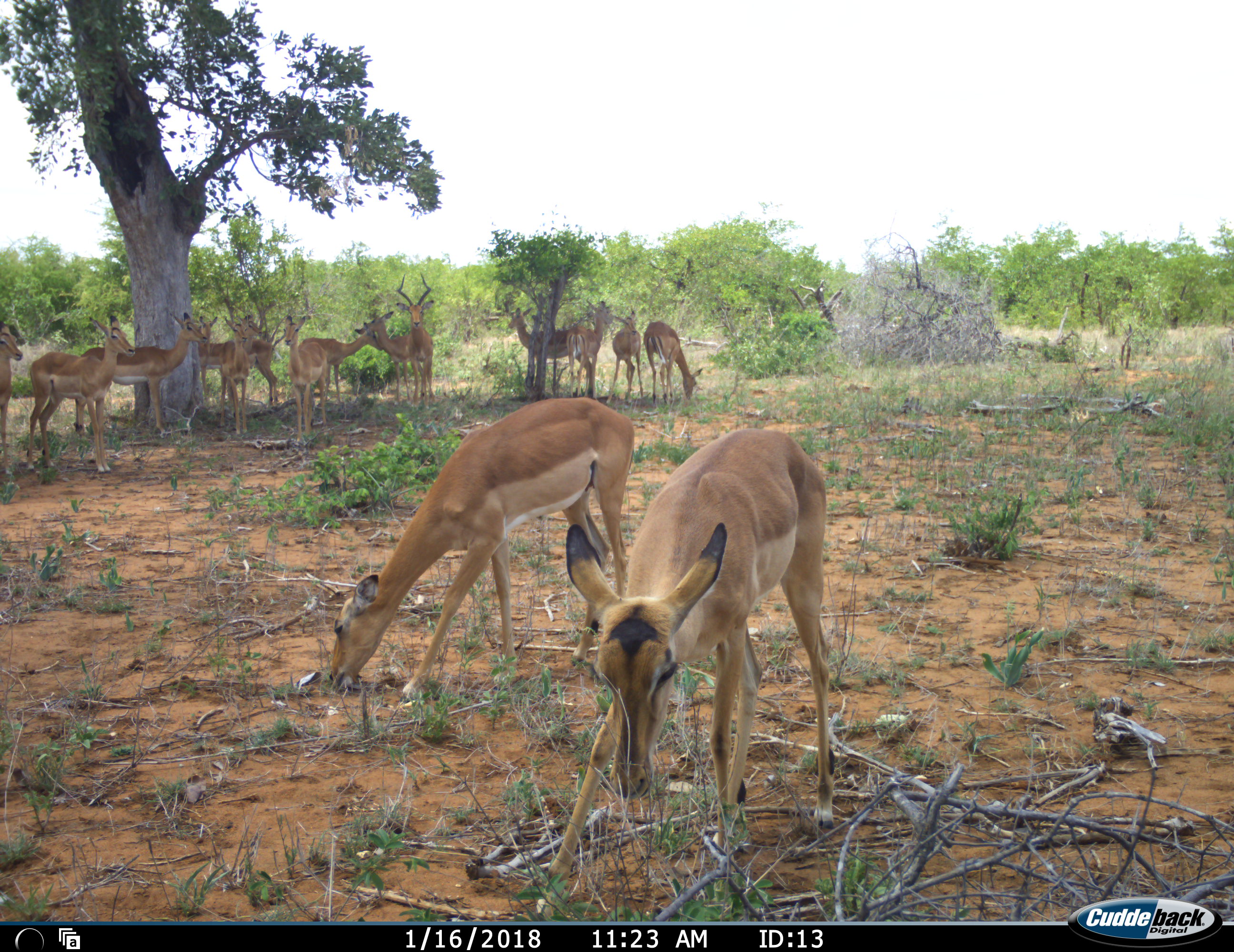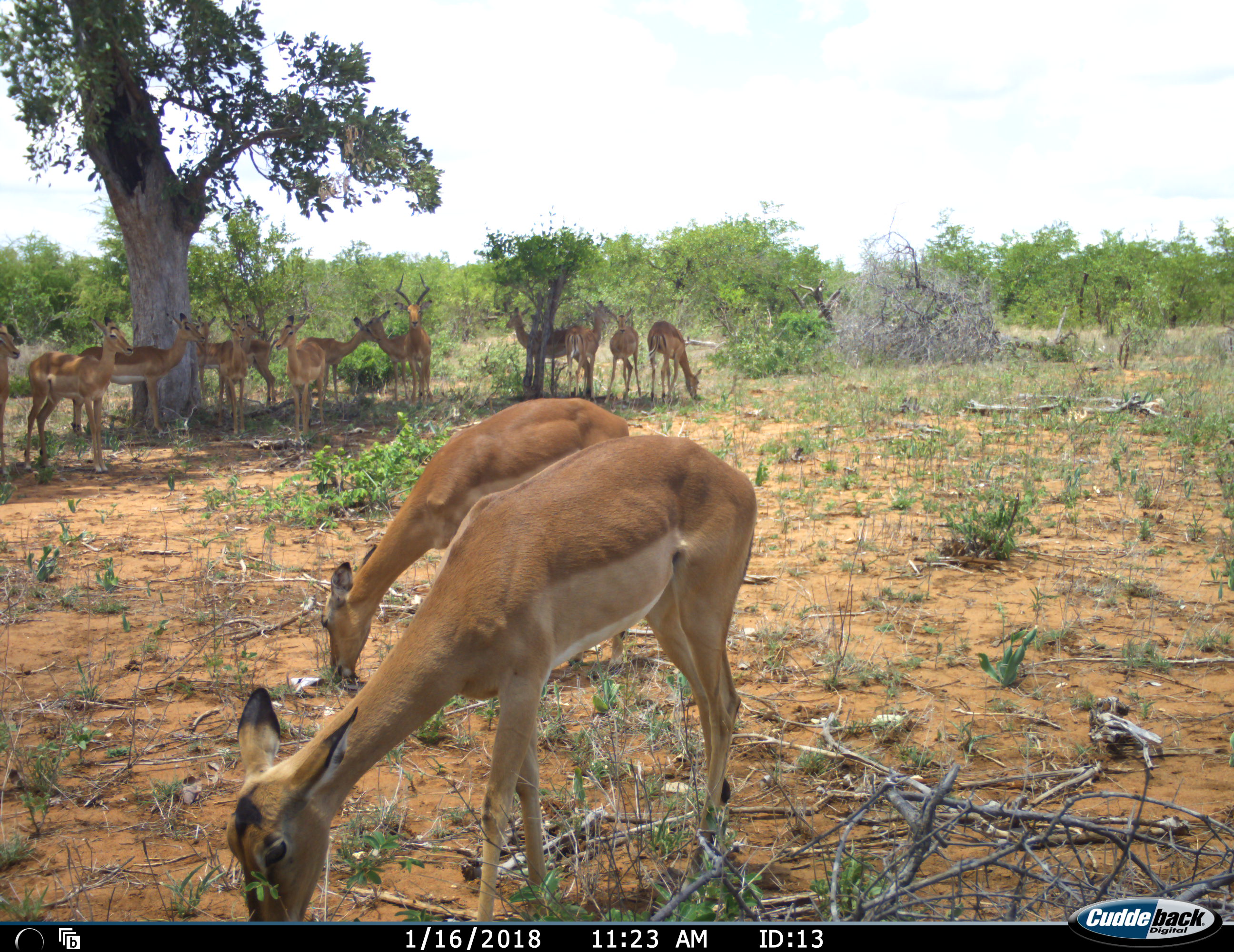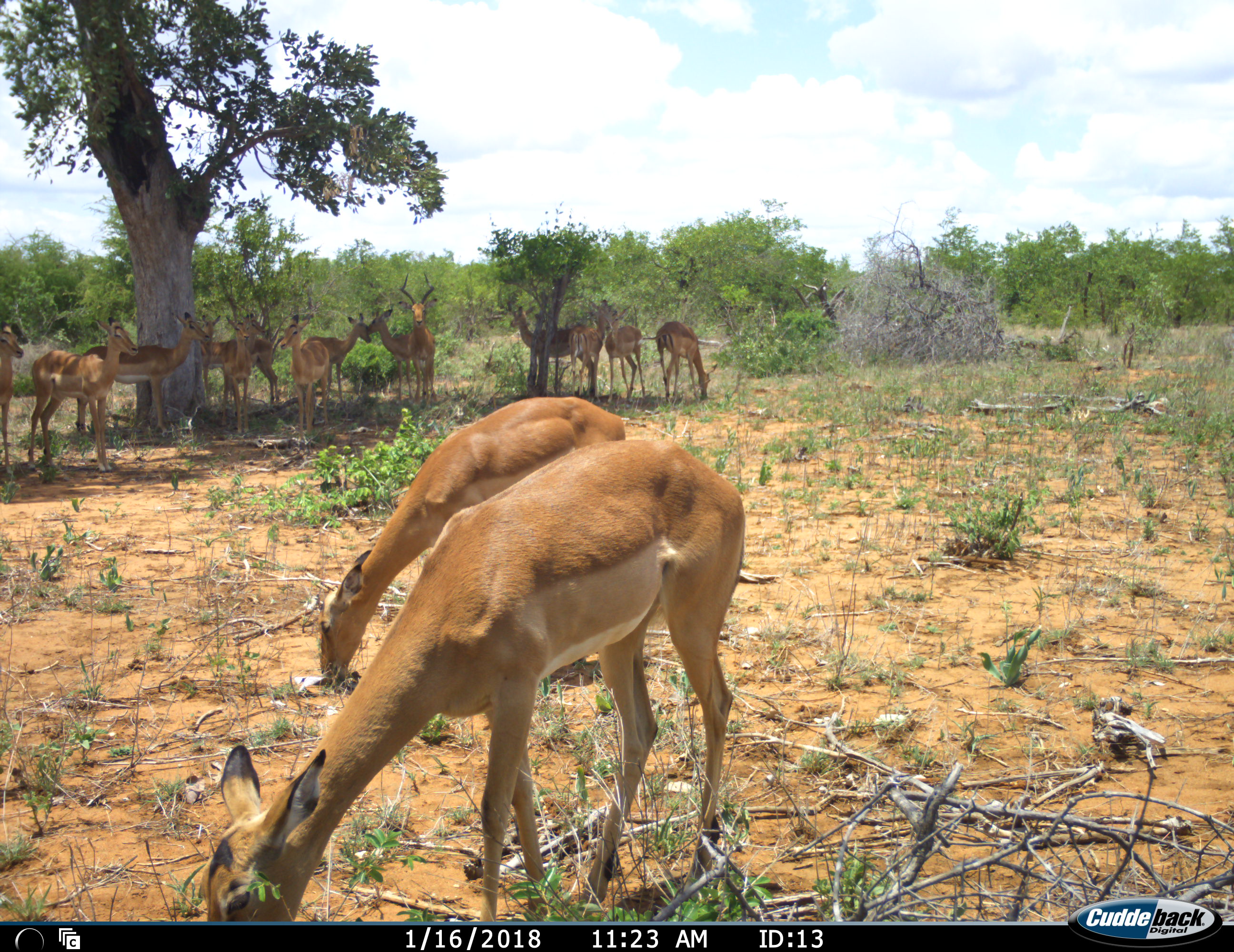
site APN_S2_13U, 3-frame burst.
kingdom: Animalia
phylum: Chordata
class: Mammalia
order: Artiodactyla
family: Bovidae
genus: Aepyceros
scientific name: Aepyceros melampus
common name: impala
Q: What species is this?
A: Impala (Aepyceros melampus).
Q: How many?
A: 11-50.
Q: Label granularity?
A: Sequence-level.